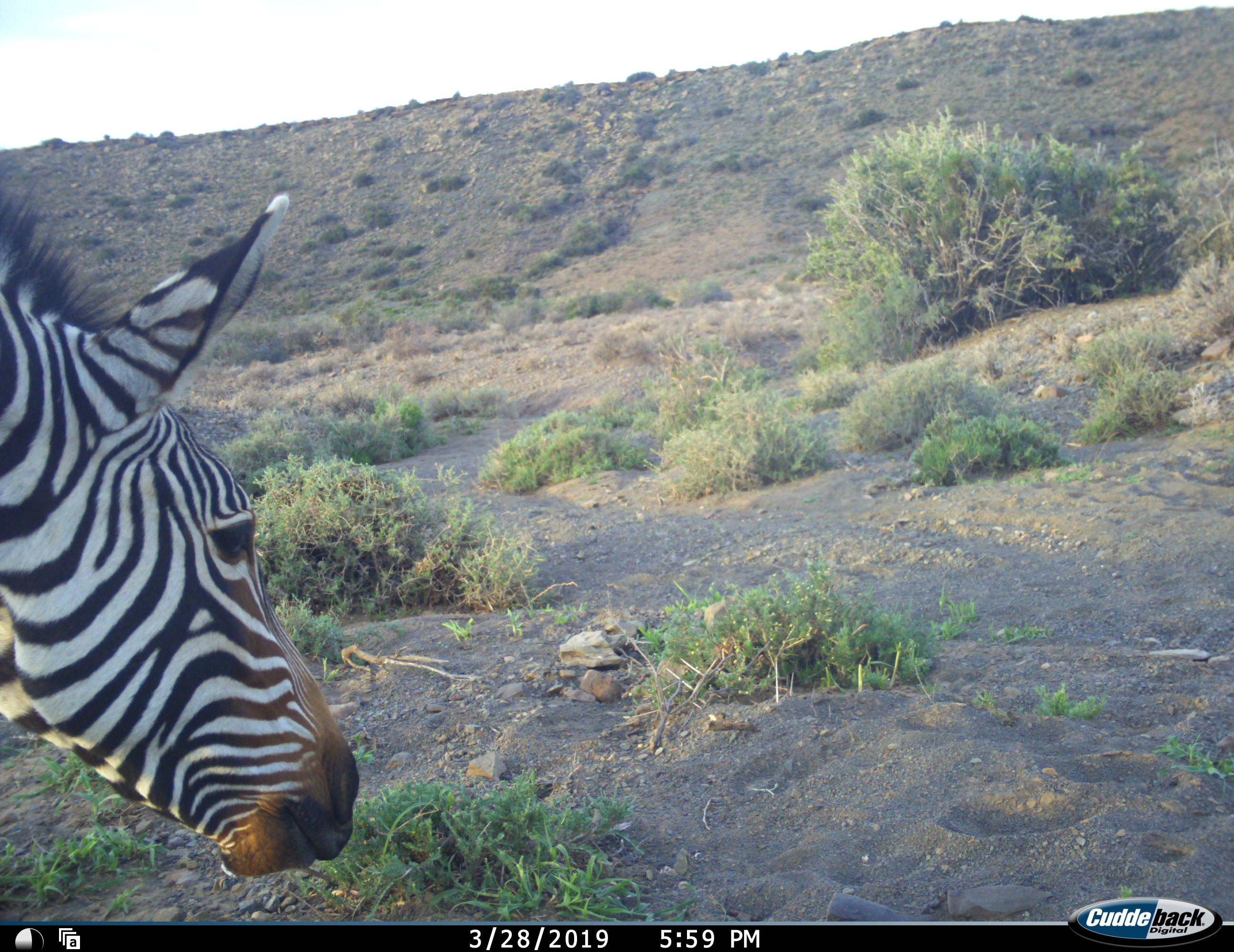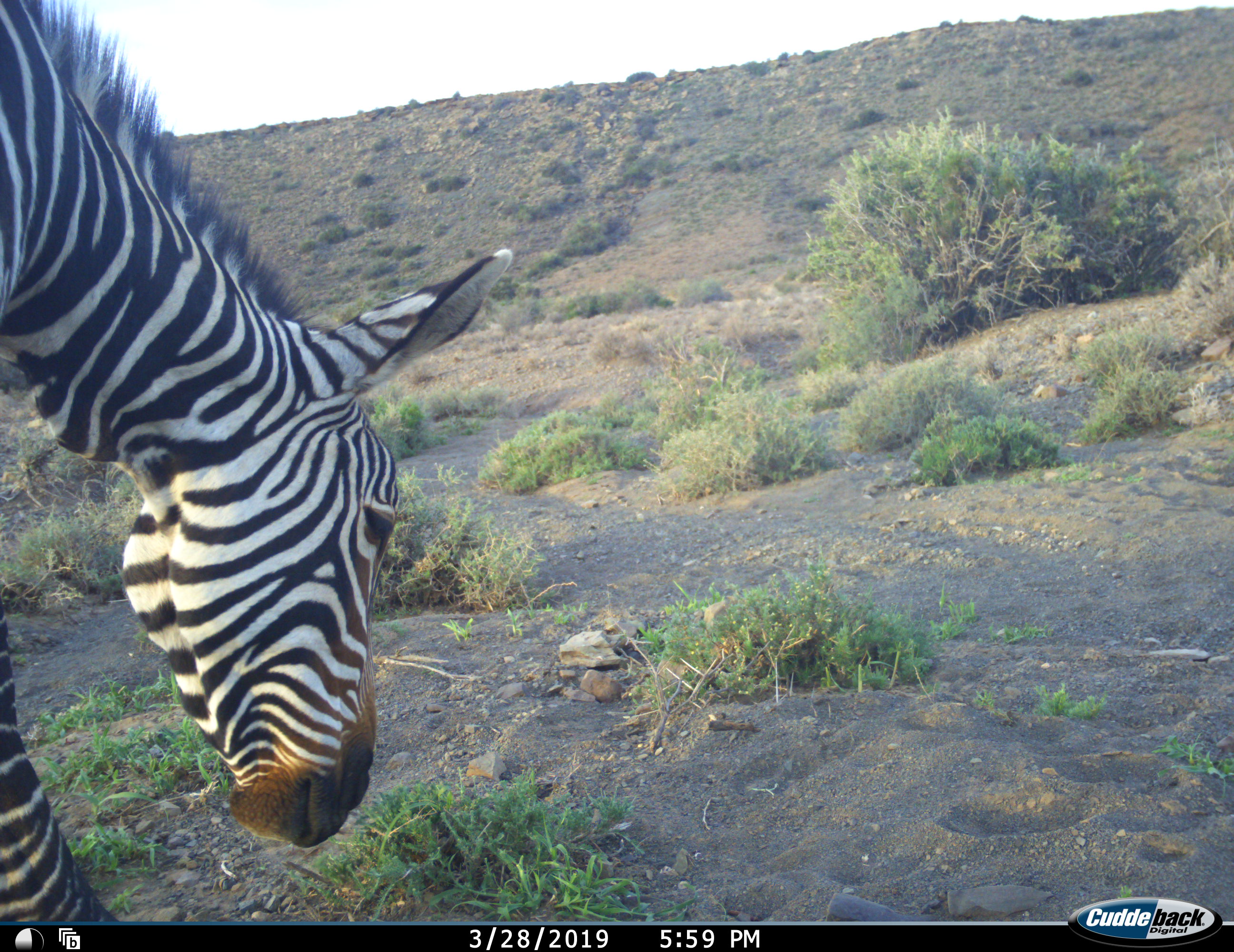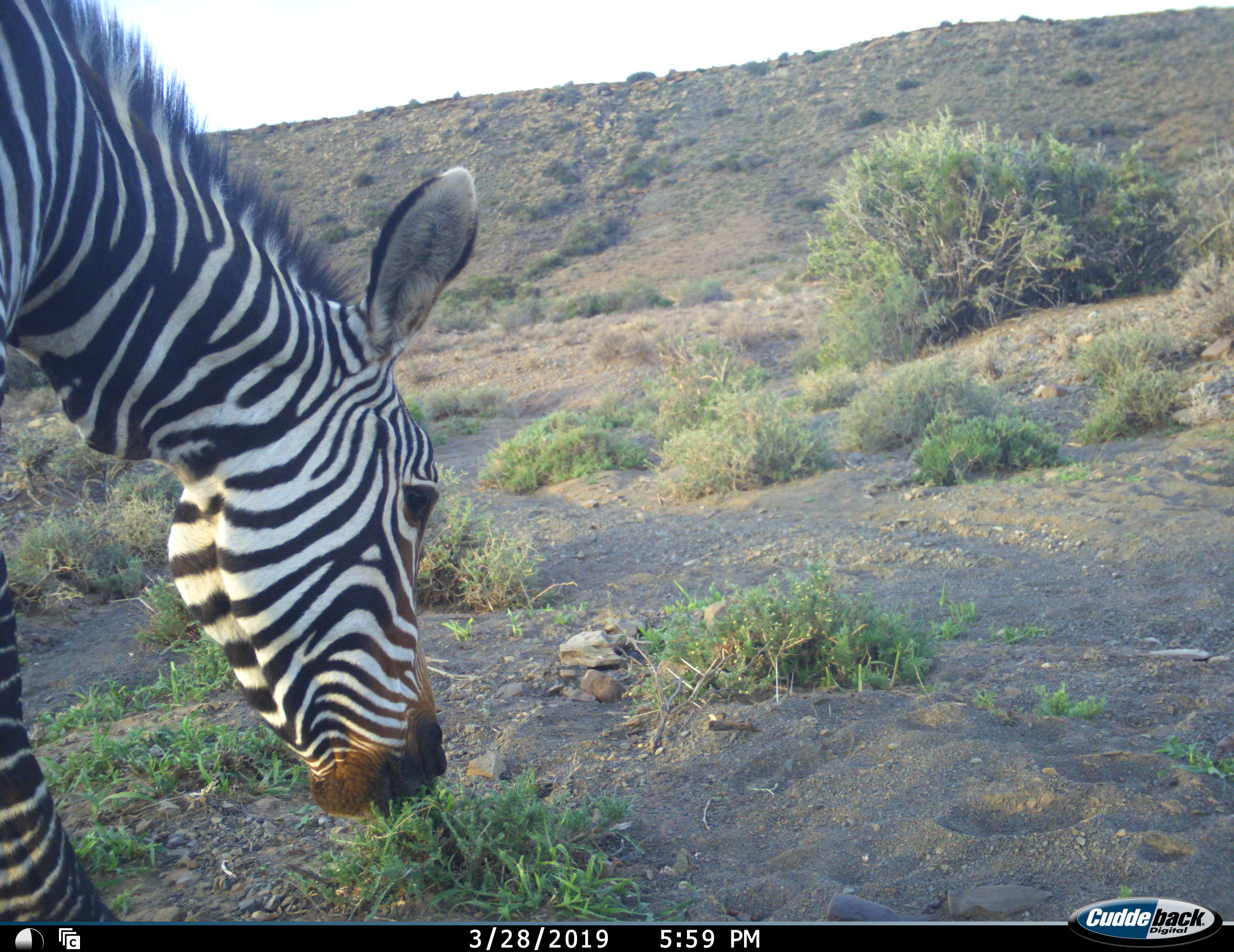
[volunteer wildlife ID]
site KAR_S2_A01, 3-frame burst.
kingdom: Animalia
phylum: Chordata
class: Mammalia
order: Perissodactyla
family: Equidae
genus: Equus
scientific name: Equus zebra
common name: mountain zebra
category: zebramountain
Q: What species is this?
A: Zebramountain (mountain zebra) (Equus zebra).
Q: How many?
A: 1.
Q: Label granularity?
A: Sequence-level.